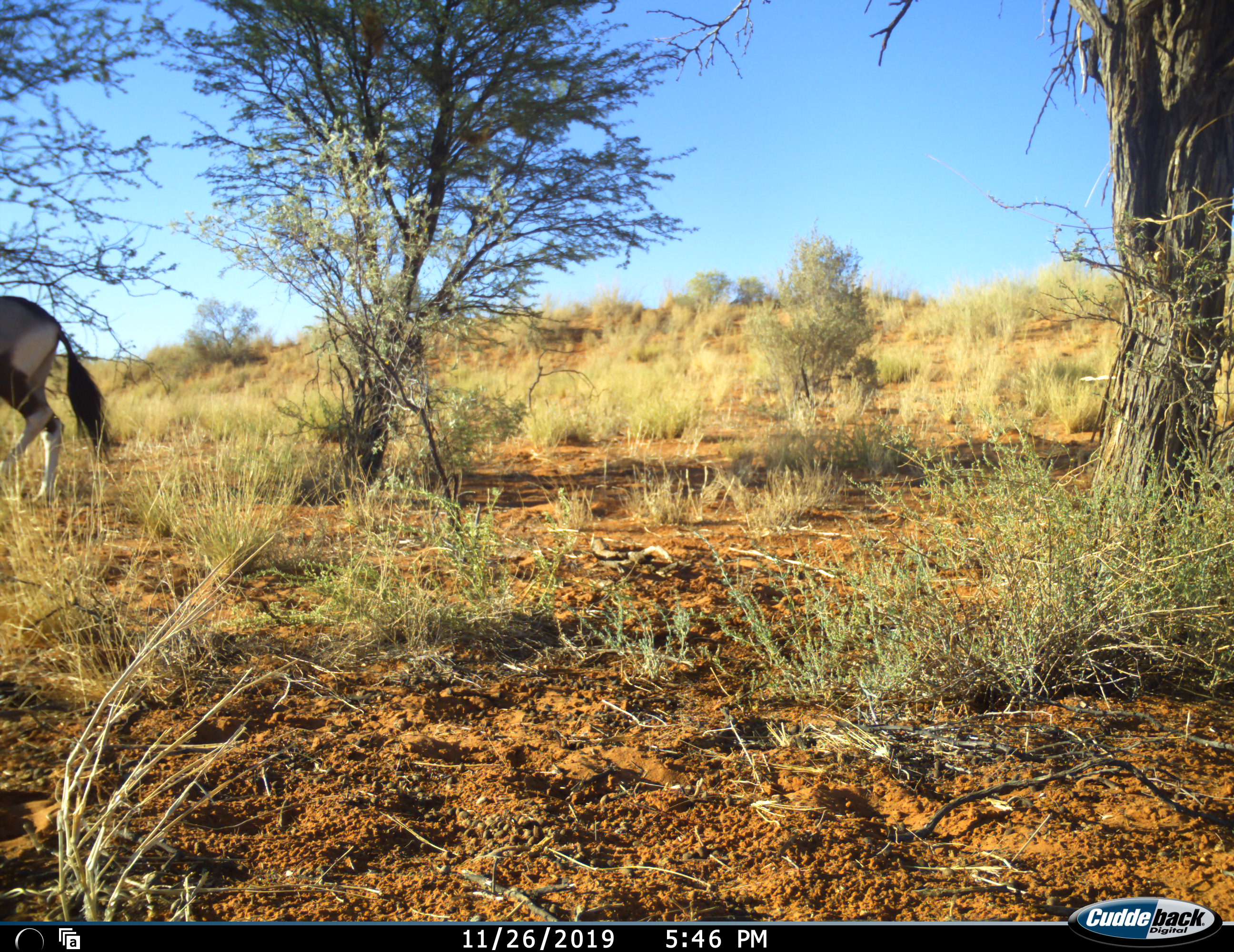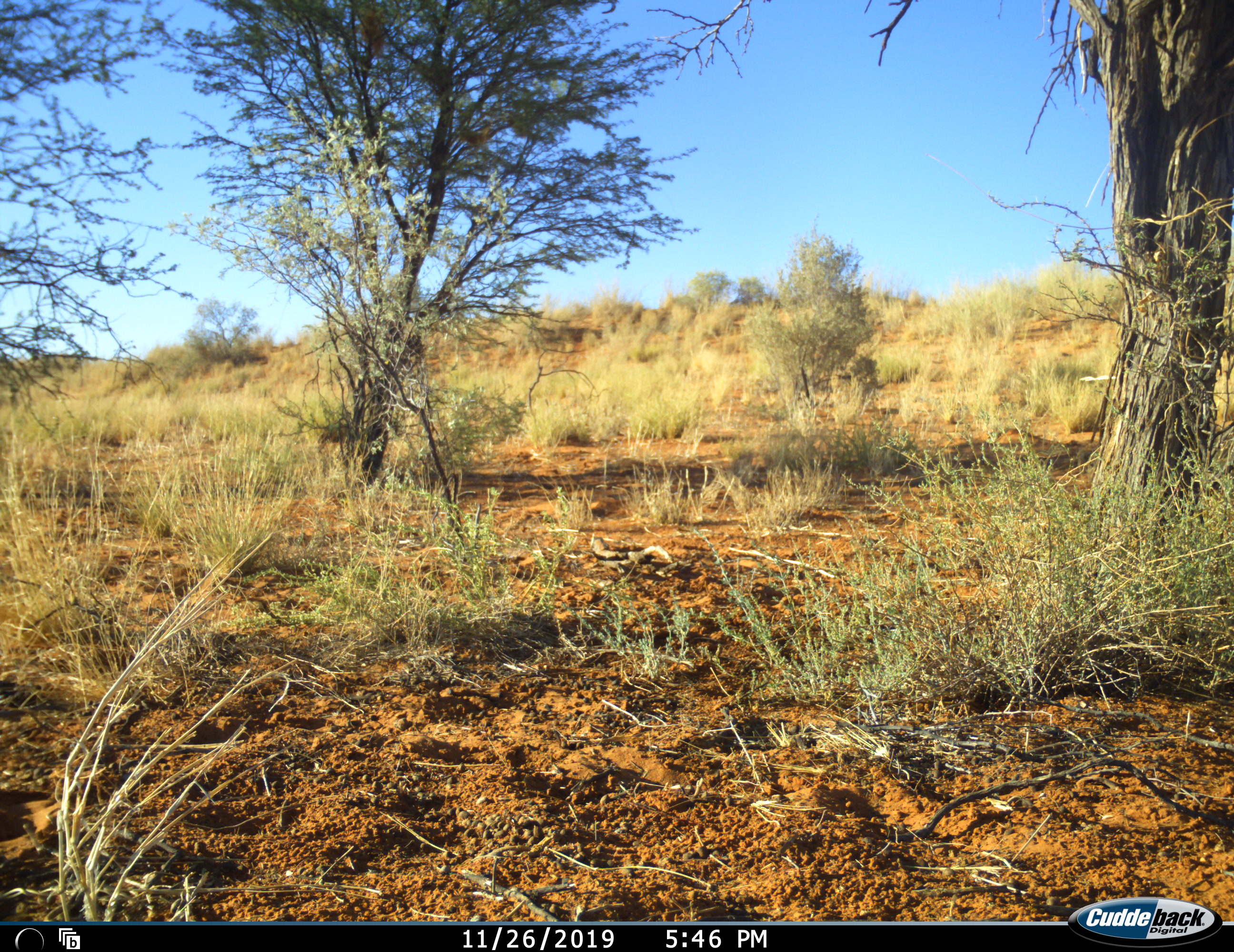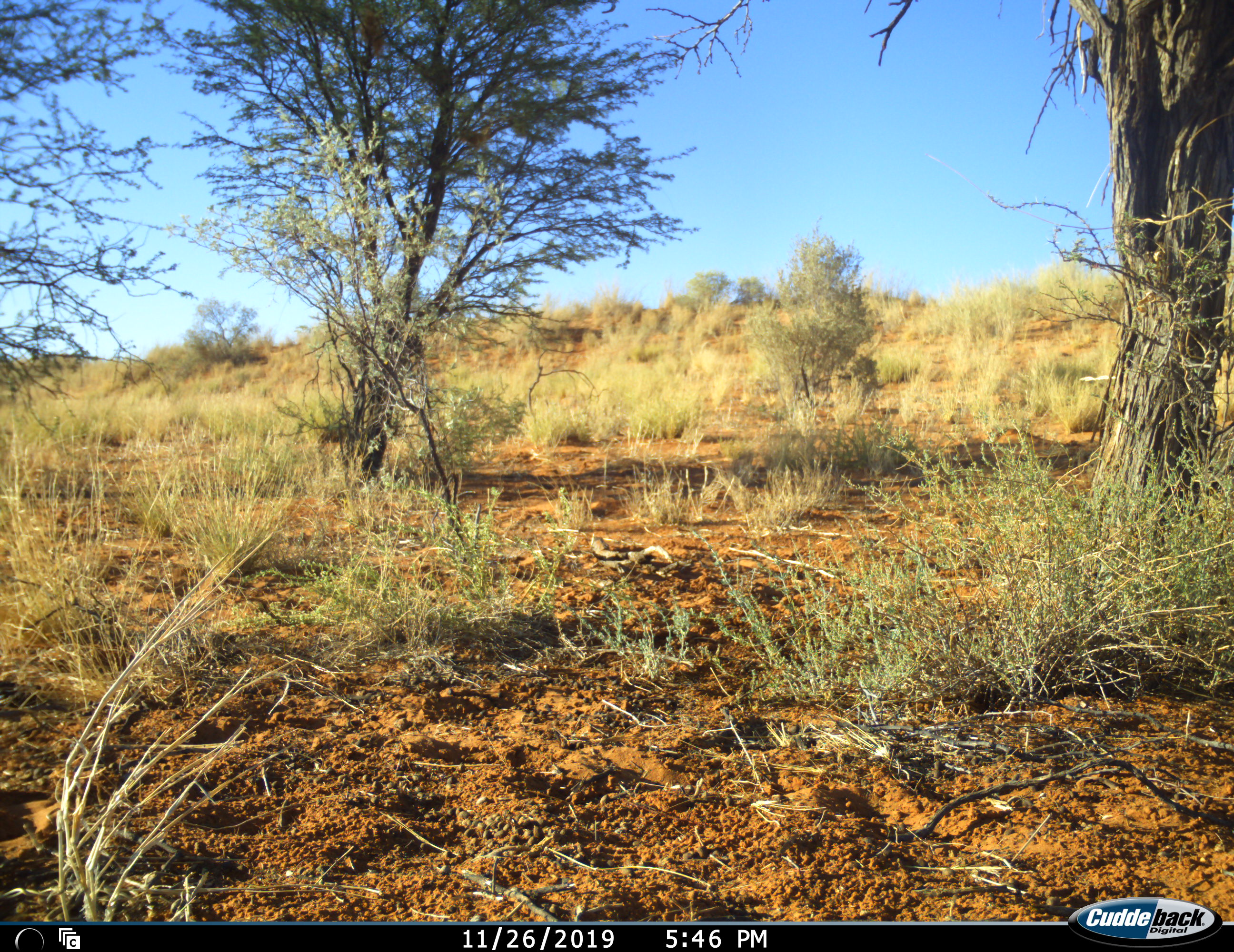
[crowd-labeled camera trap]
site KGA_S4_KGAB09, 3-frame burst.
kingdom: Animalia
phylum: Chordata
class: Mammalia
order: Artiodactyla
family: Bovidae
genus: Oryx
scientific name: Oryx gazella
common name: gemsbok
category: oryx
Oryx (gemsbok) (Oryx gazella), count 1. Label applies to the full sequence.